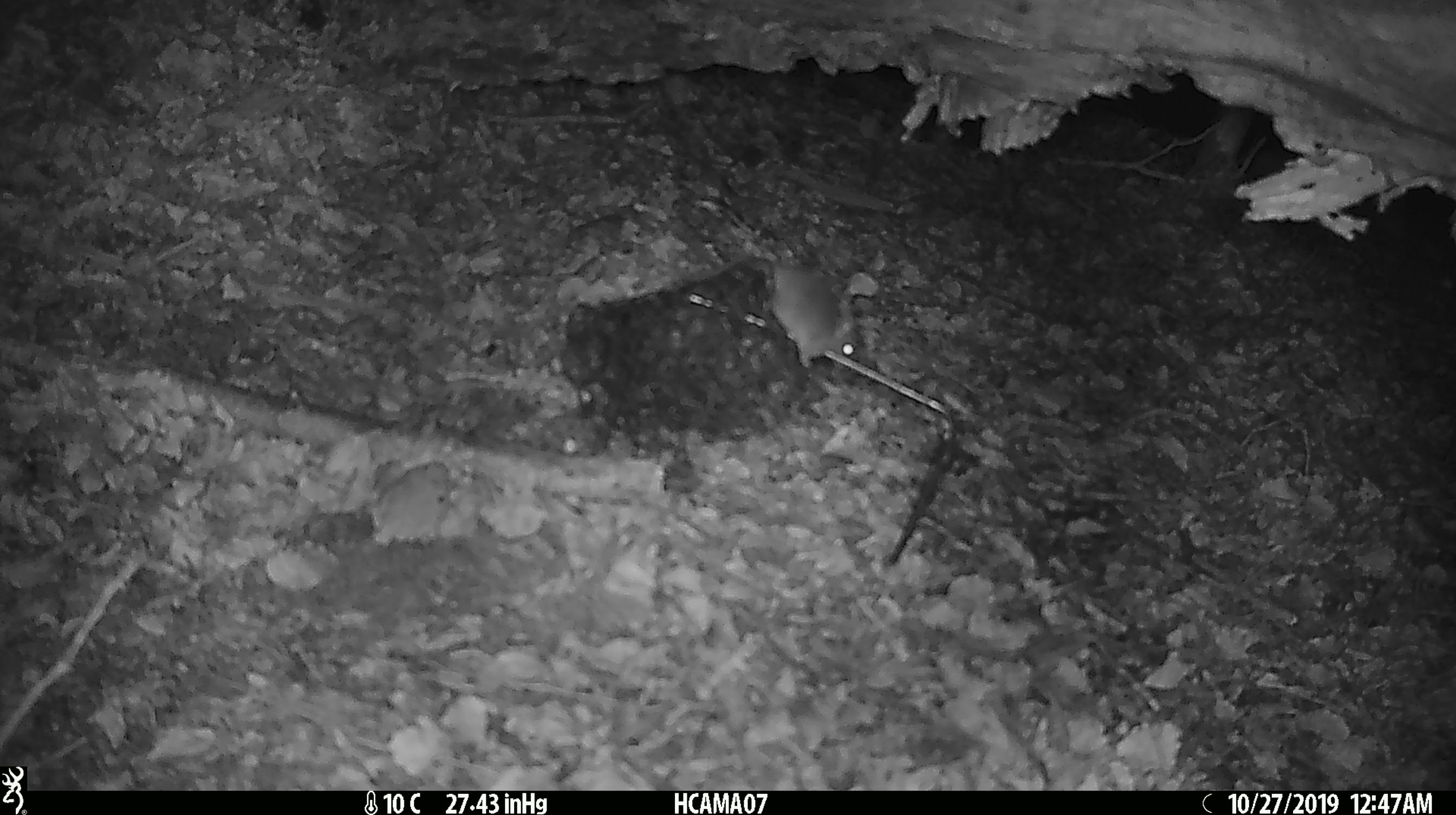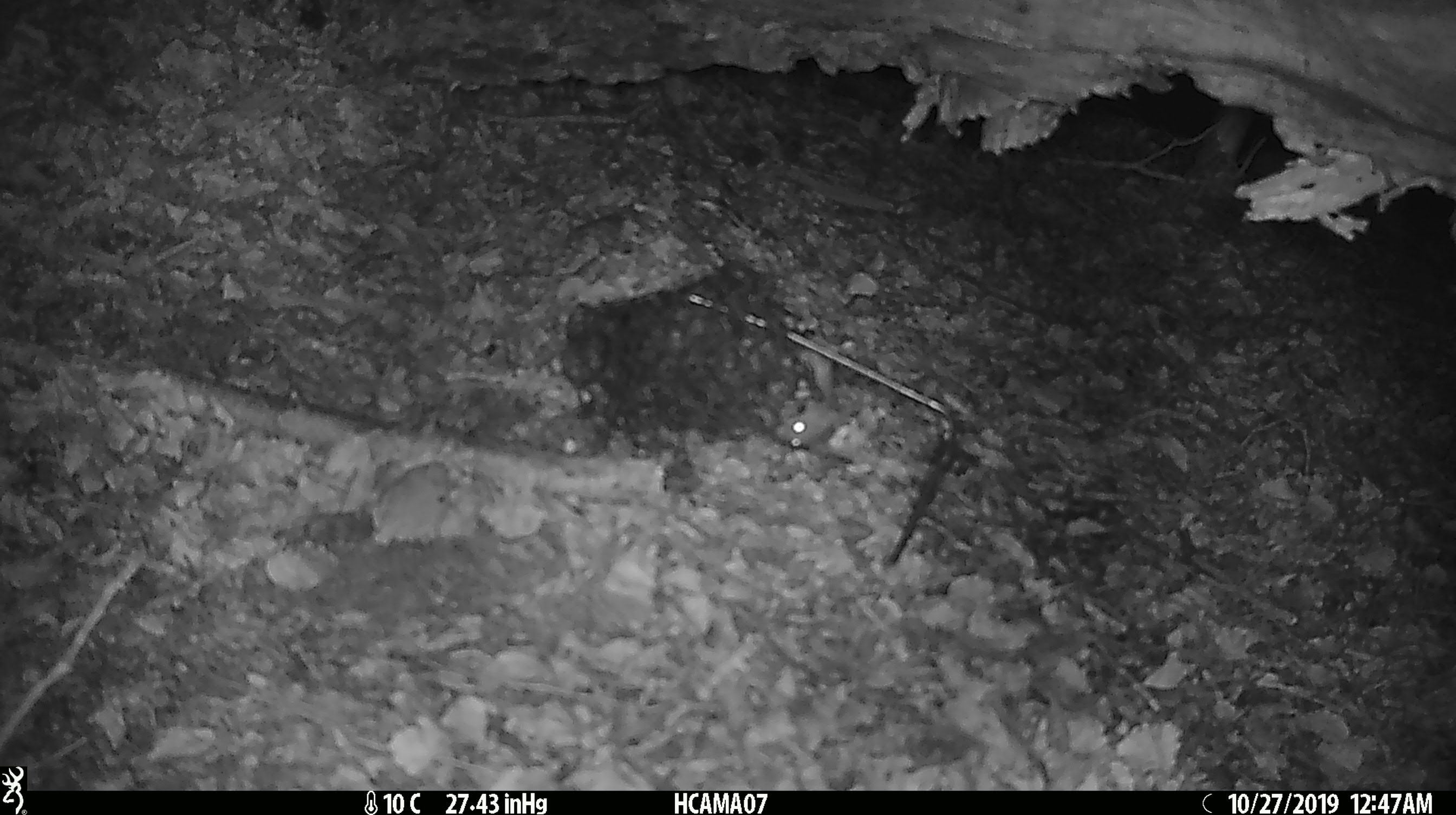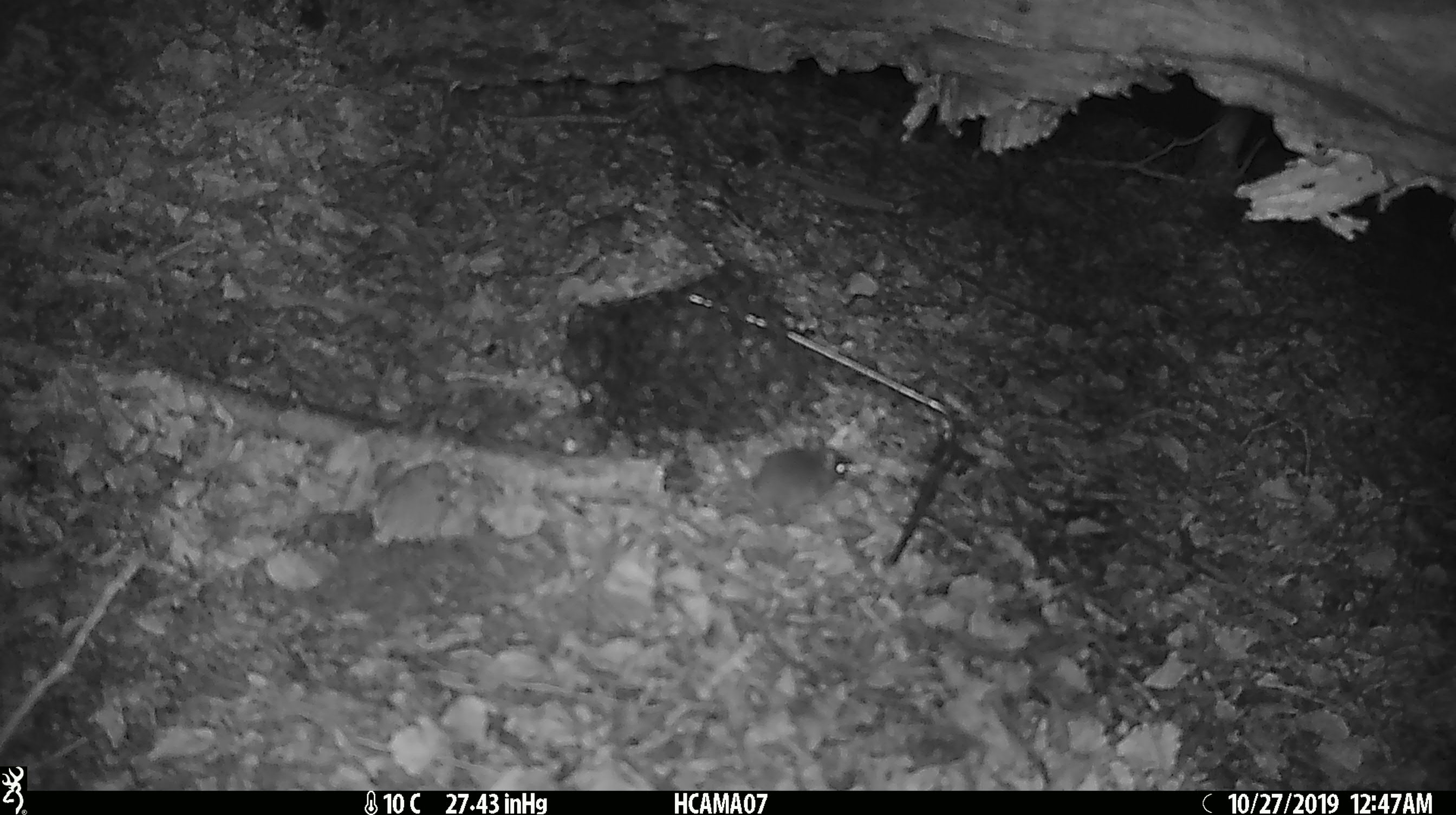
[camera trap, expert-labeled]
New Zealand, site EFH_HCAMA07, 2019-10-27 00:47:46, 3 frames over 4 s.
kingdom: Animalia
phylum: Chordata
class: Mammalia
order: Rodentia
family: Muridae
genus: Mus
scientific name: Mus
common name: mouse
Mouse (Mus).